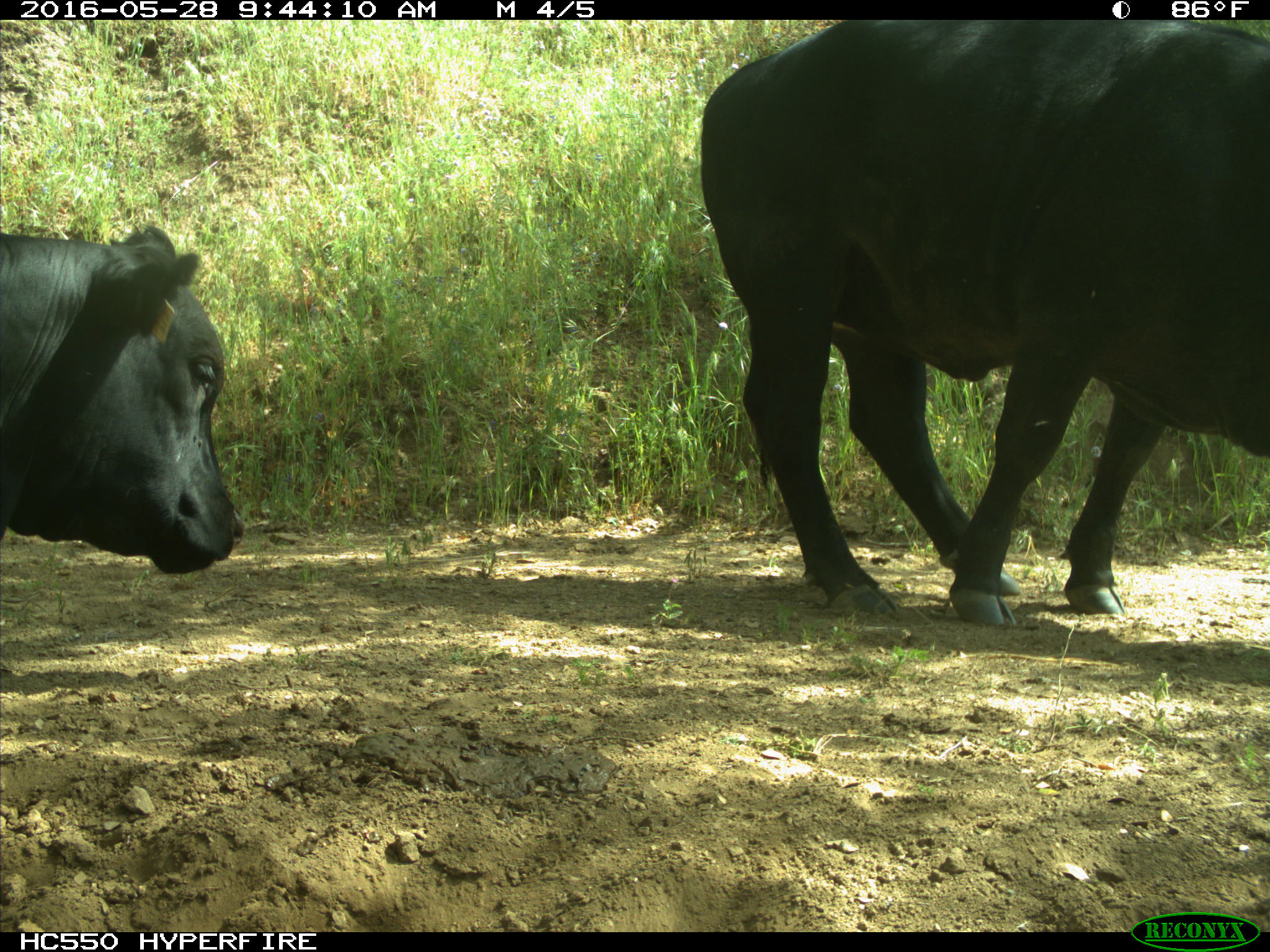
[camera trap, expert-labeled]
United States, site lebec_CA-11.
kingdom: Animalia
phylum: Chordata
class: Mammalia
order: Artiodactyla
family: Bovidae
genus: Bos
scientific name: Bos taurus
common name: domestic cow